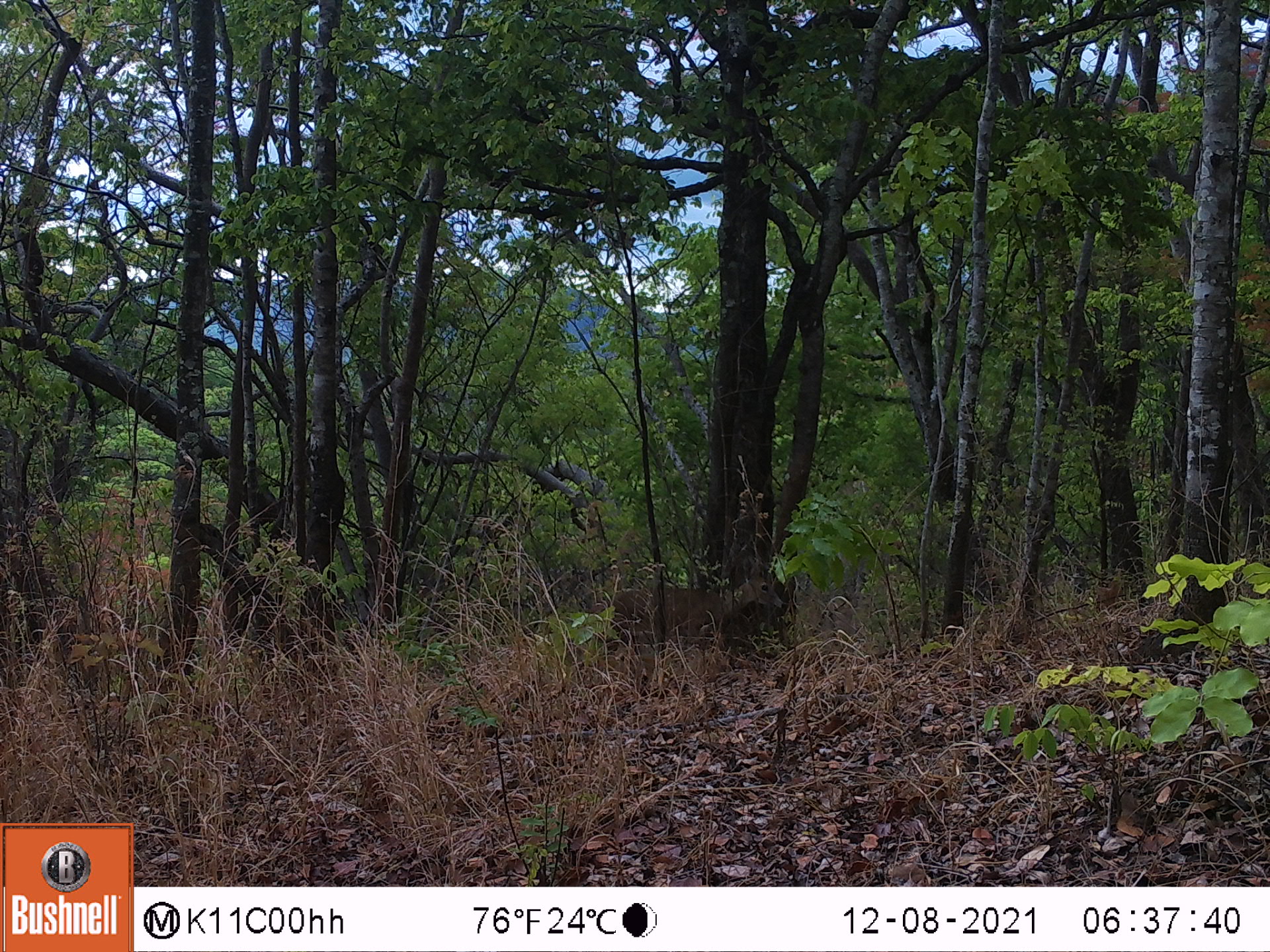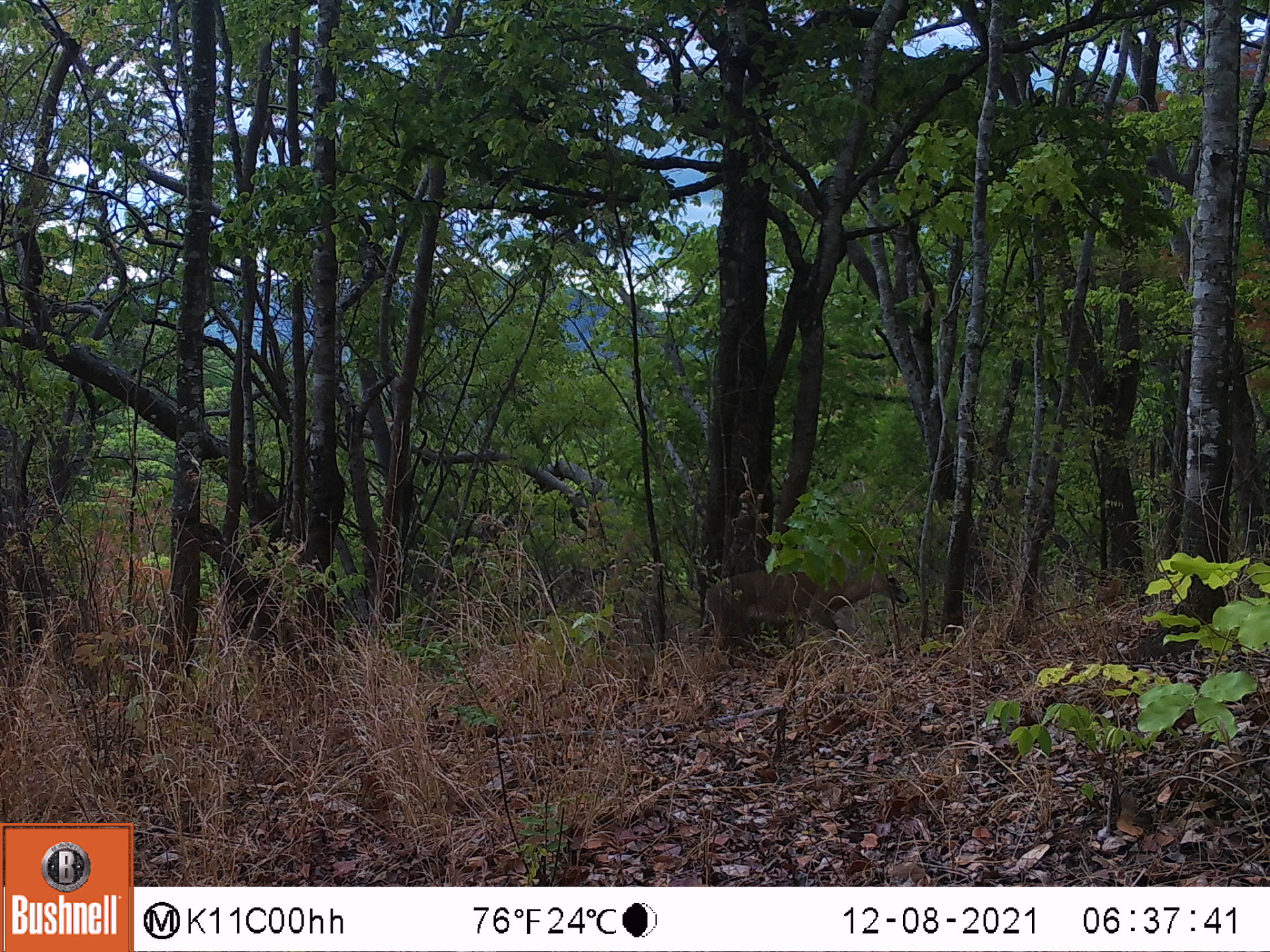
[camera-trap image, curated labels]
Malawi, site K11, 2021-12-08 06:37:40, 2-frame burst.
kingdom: Animalia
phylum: Chordata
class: Mammalia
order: Artiodactyla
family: Bovidae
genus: Sylvicapra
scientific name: Sylvicapra grimmia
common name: common duiker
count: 1